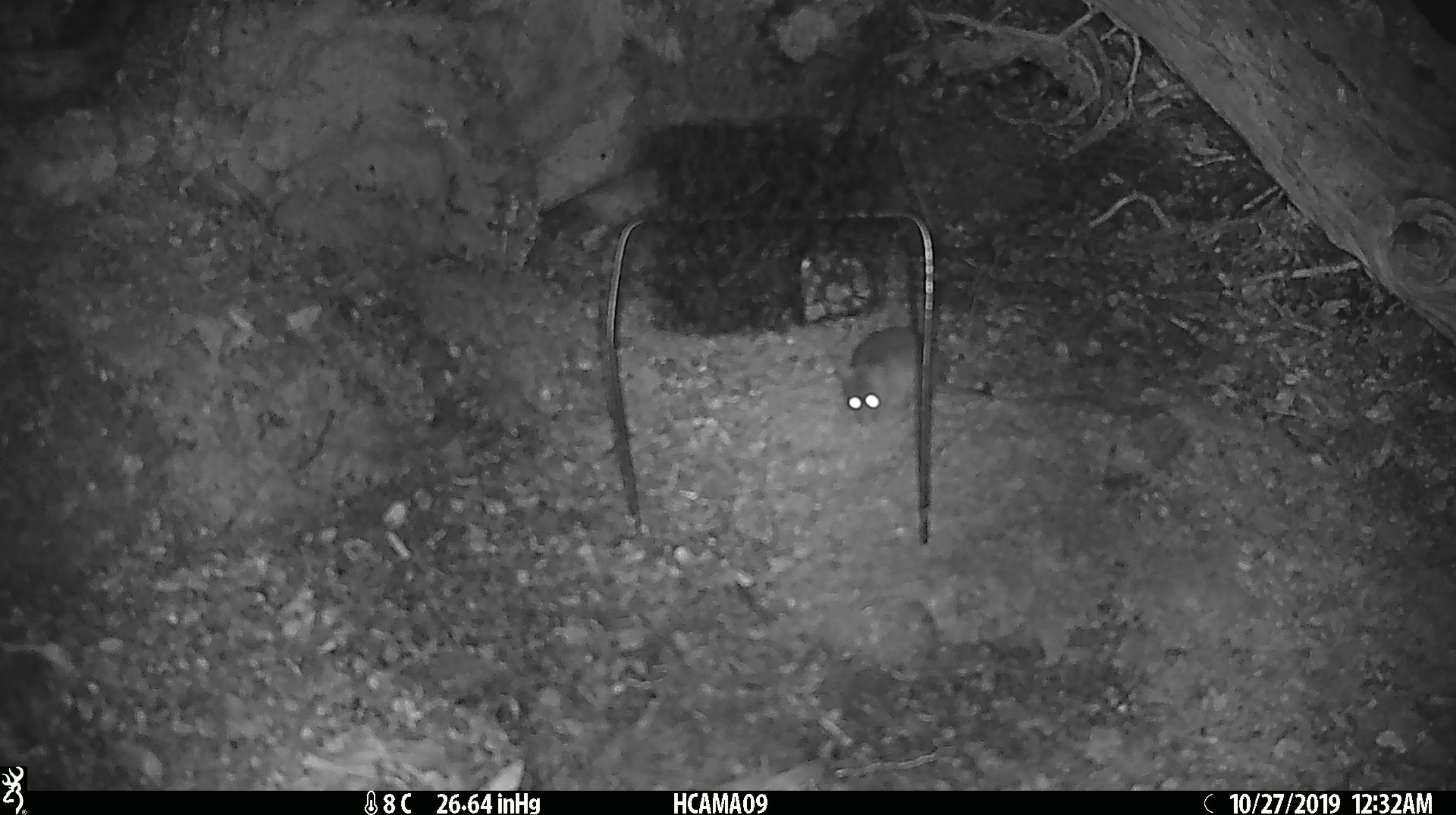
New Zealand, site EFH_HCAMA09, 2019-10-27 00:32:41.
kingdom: Animalia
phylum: Chordata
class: Mammalia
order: Rodentia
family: Muridae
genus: Mus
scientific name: Mus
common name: mouse